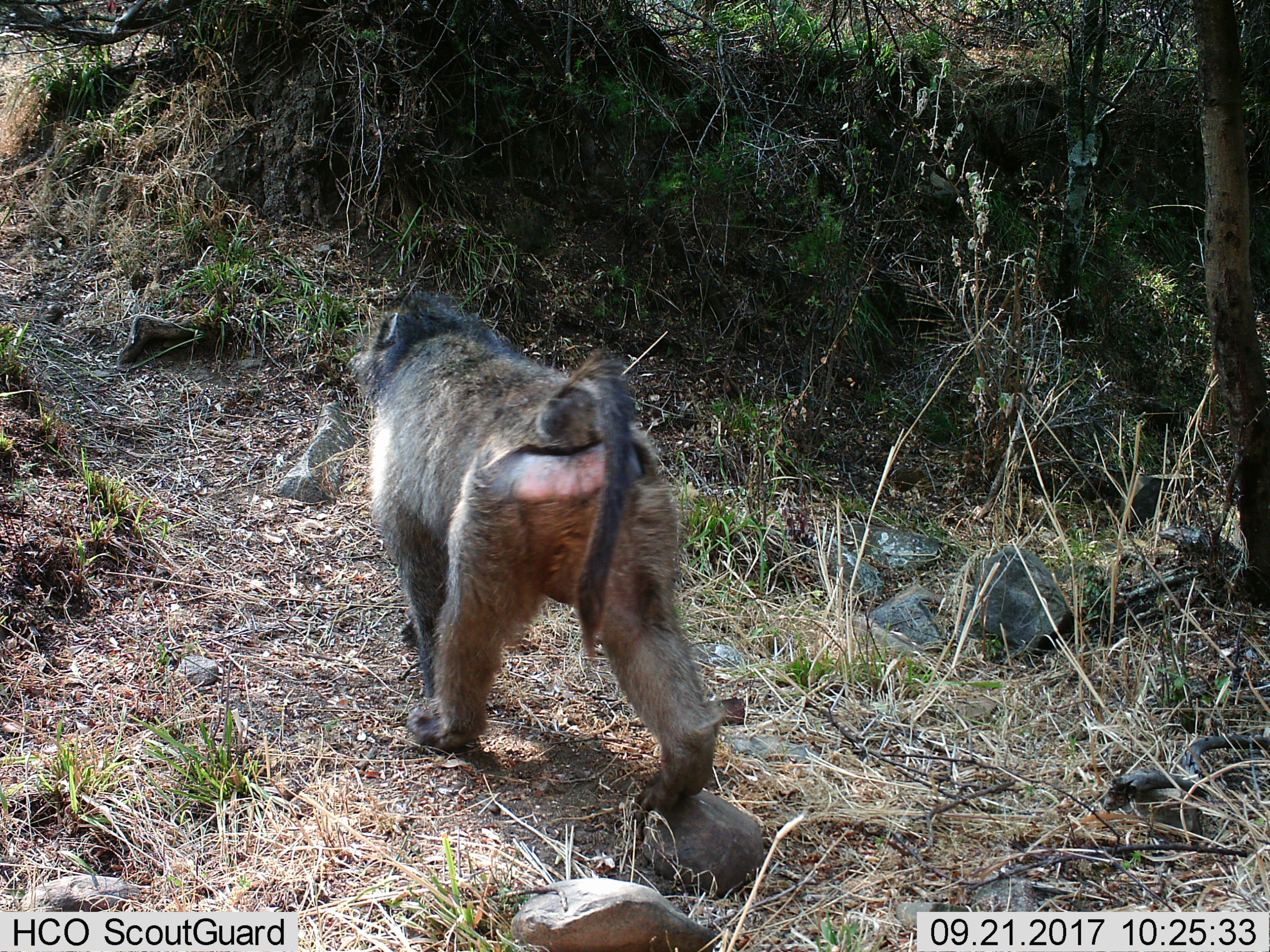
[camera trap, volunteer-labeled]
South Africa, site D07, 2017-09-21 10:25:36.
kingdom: Animalia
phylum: Chordata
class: Mammalia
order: Primates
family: Cercopithecidae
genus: Papio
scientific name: Papio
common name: baboon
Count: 1.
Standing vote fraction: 11%.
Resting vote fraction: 0%.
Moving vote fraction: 89%.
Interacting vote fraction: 0%.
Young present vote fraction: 0%.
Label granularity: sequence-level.